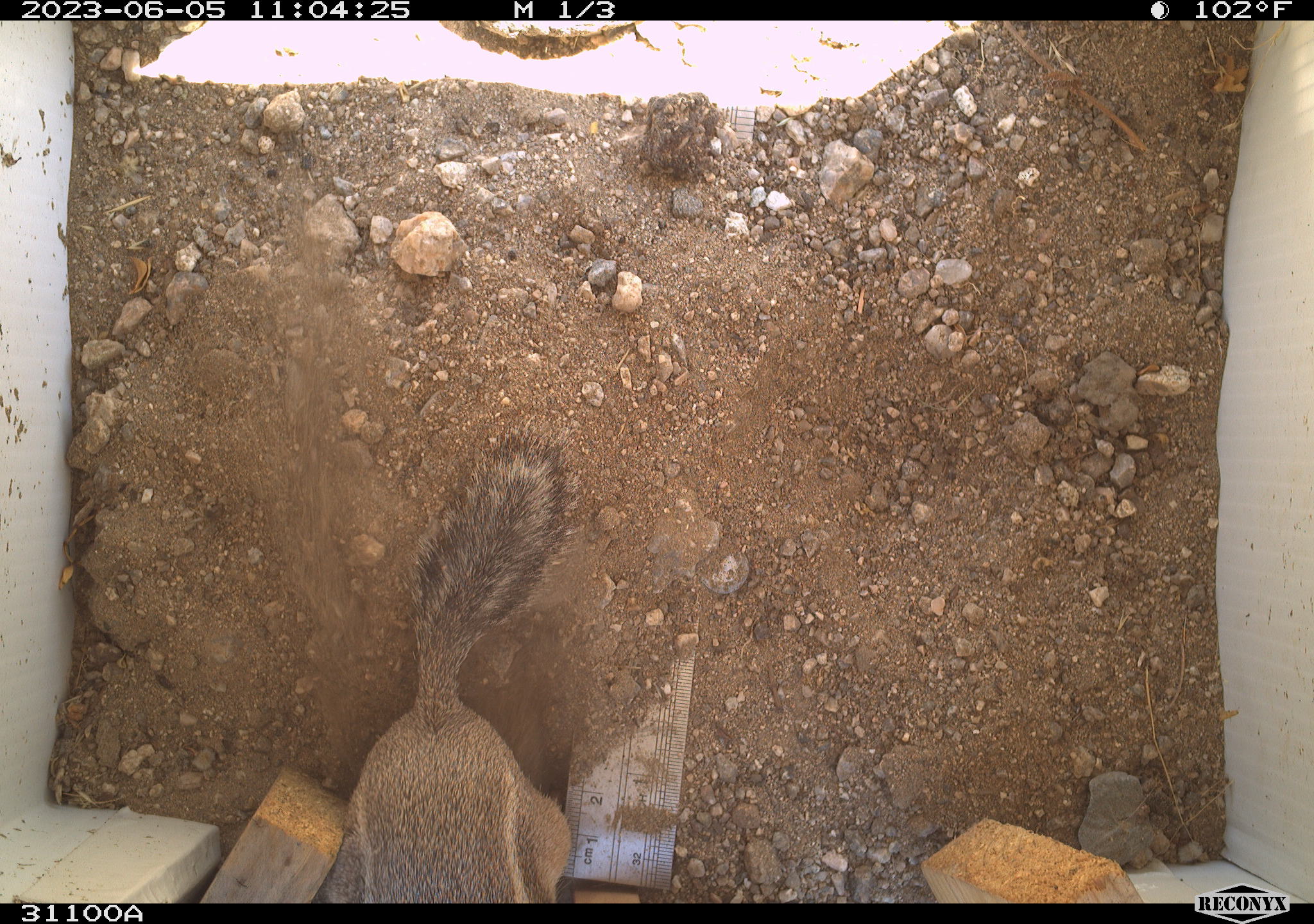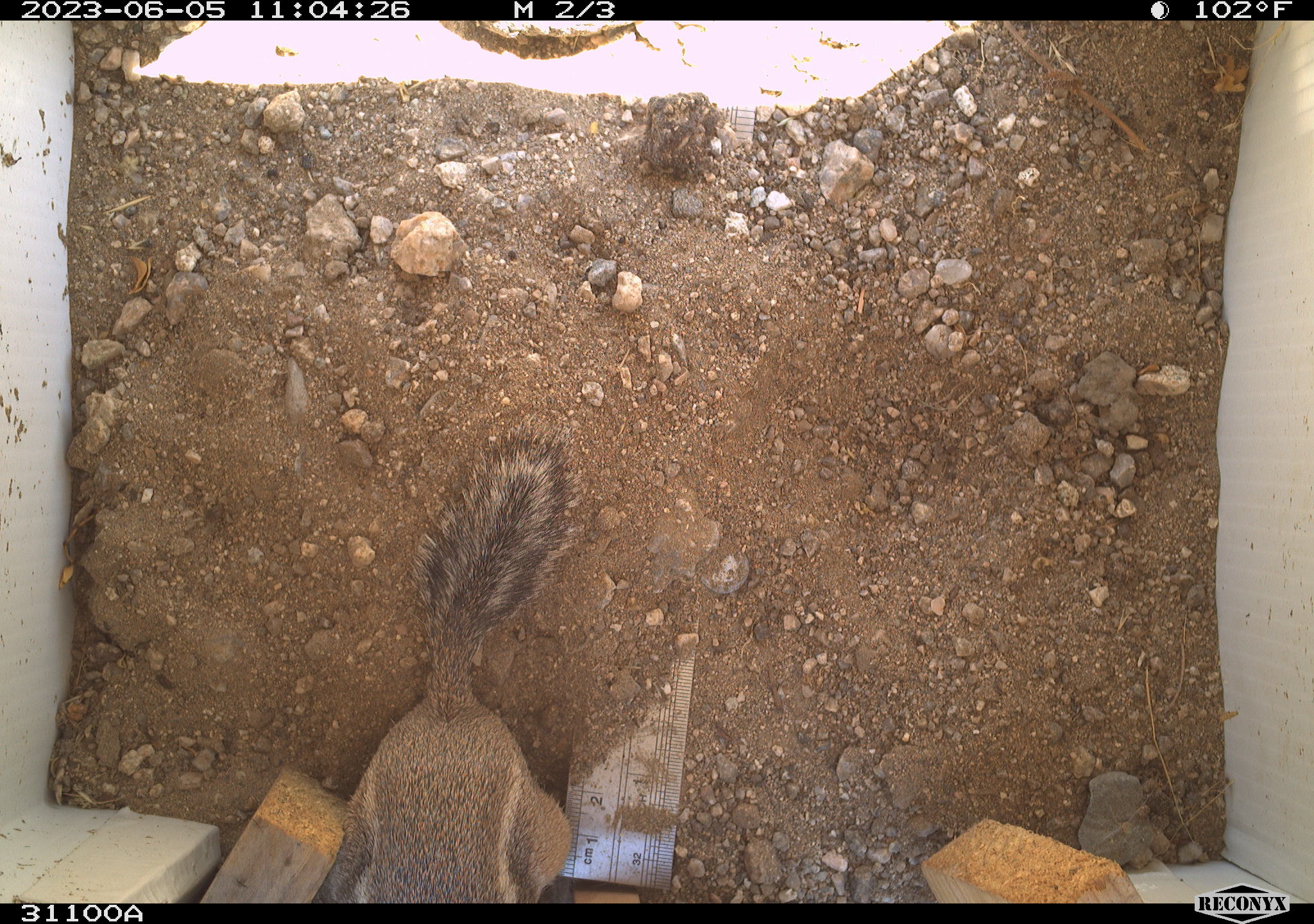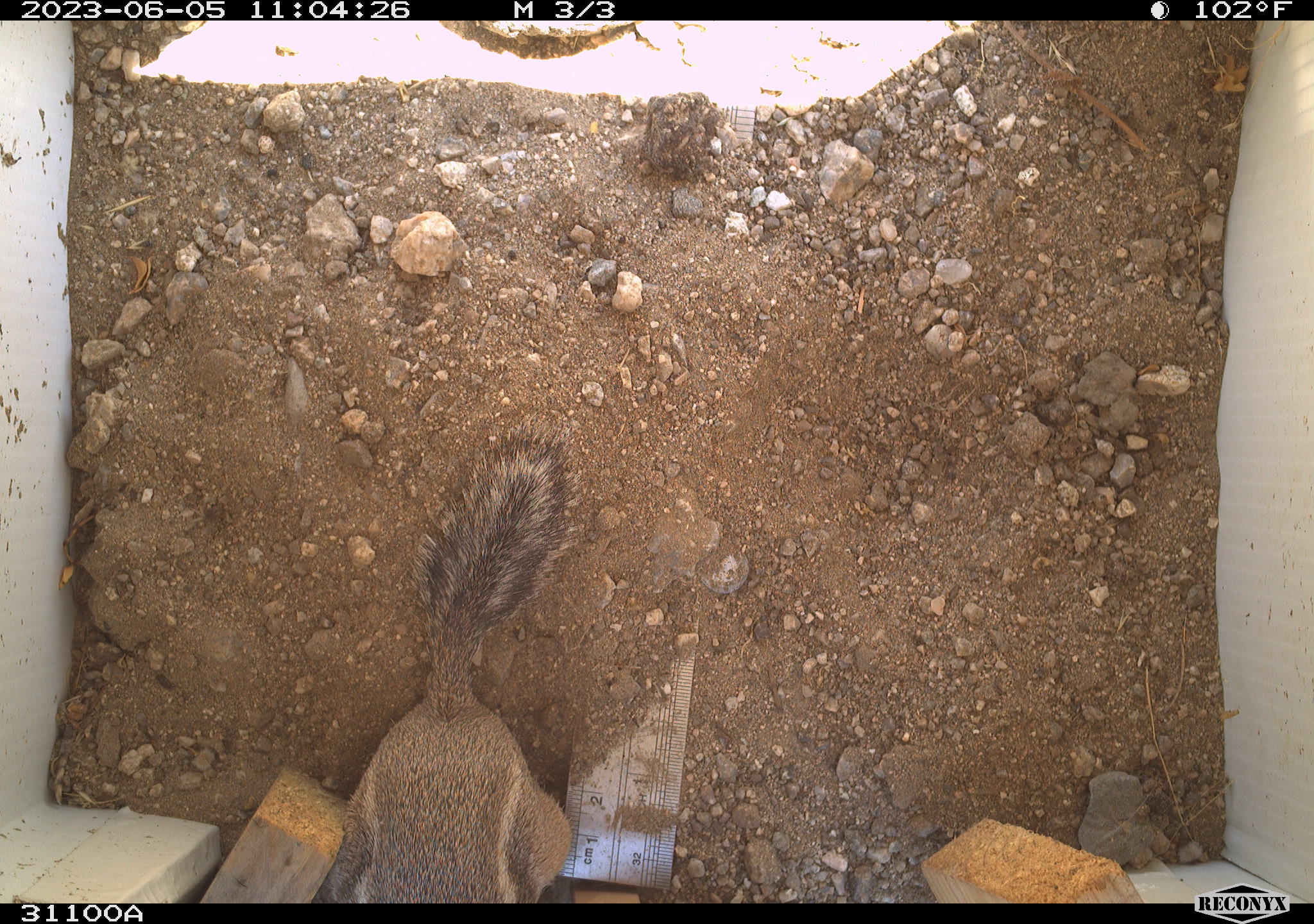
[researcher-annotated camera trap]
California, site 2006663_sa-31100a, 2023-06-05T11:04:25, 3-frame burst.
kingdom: Animalia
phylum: Chordata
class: Mammalia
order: Rodentia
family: Sciuridae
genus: Ammospermophilus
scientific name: Ammospermophilus leucurus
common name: white-tailed antelope squirrel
White-tailed antelope squirrel (Ammospermophilus leucurus).